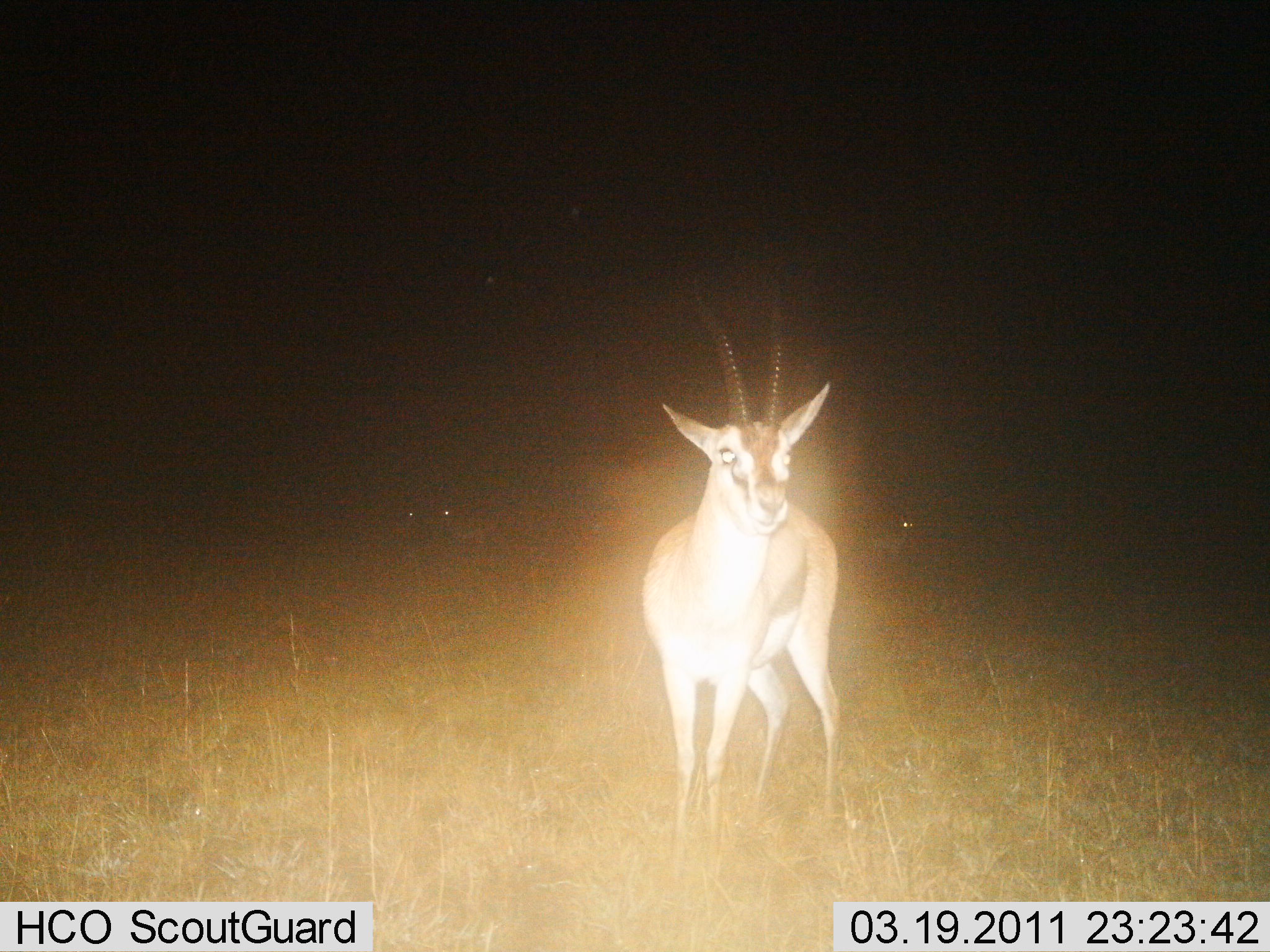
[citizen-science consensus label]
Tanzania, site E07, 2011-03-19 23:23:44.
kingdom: Animalia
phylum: Chordata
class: Mammalia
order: Artiodactyla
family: Bovidae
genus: Eudorcas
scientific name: Eudorcas thomsonii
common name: thomson's gazelle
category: gazellethomsons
Gazellethomsons (thomson's gazelle) (Eudorcas thomsonii), count 1. Behavior (volunteer vote fractions): standing 100%, resting 0%, moving 0%, interacting 0%. Young present (vote fraction): 0%. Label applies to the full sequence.